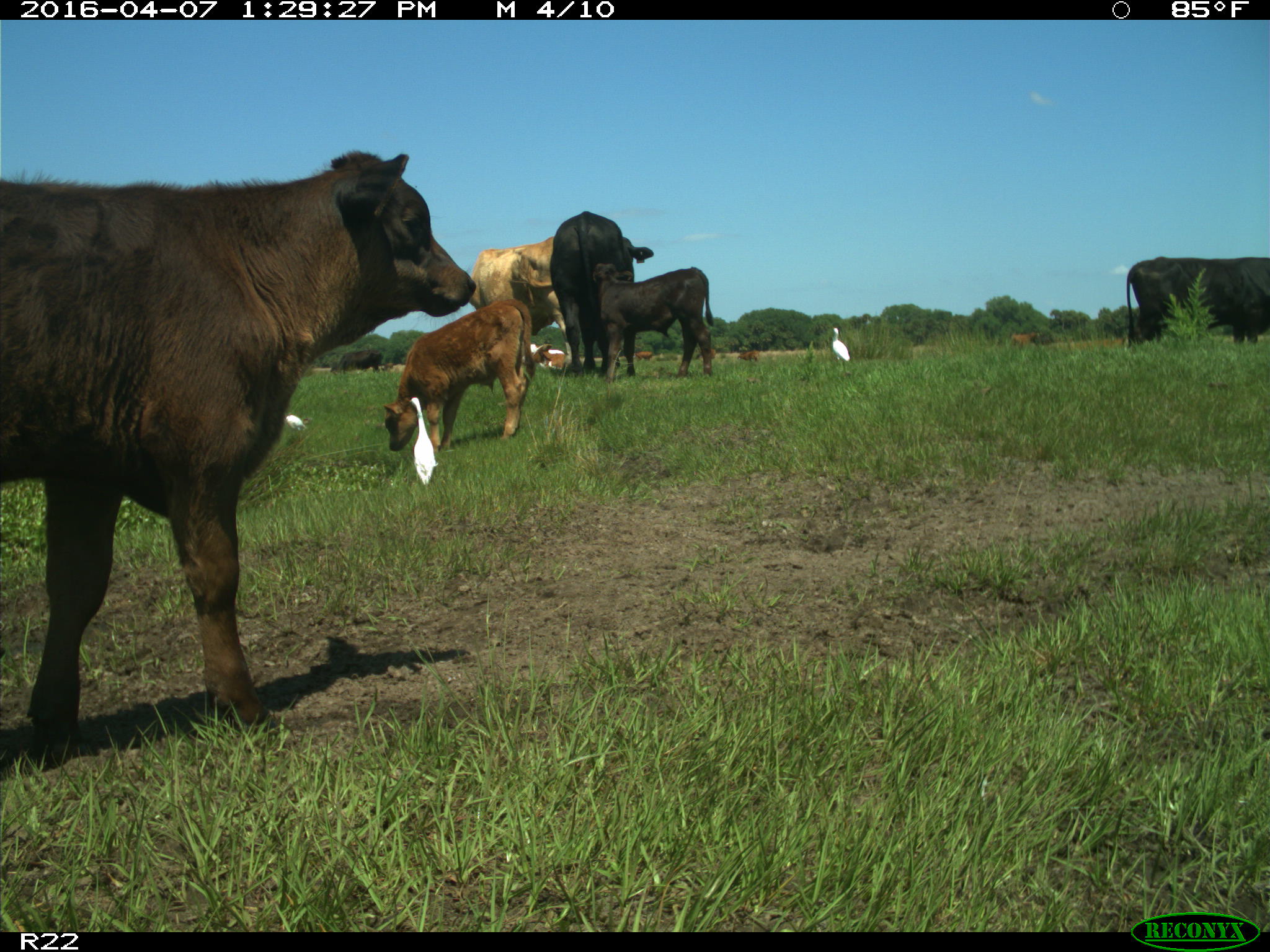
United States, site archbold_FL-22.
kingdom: Animalia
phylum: Chordata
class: Mammalia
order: Artiodactyla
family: Bovidae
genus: Bos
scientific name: Bos taurus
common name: domestic cow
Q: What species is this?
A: Bos taurus (domestic cow).